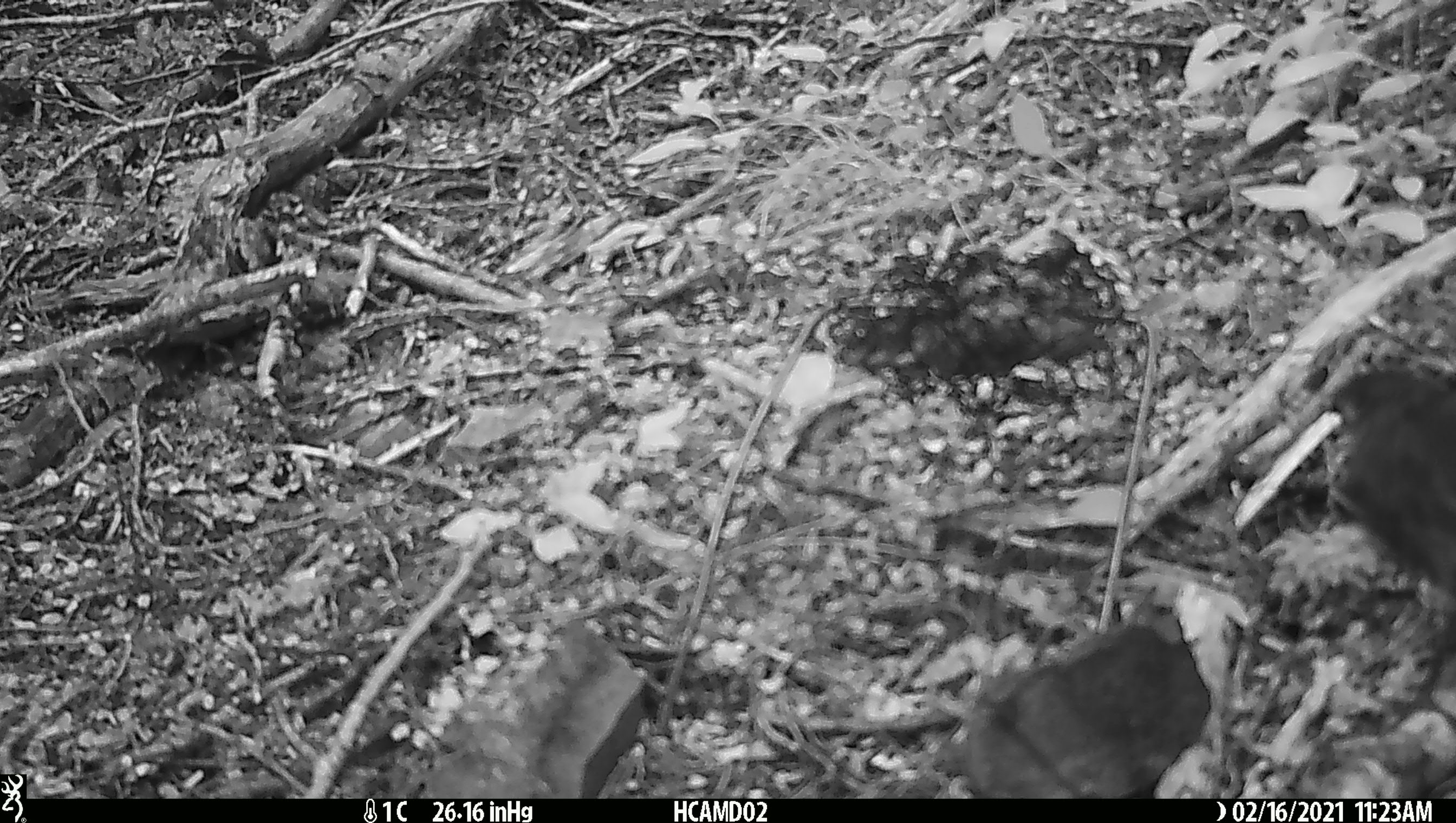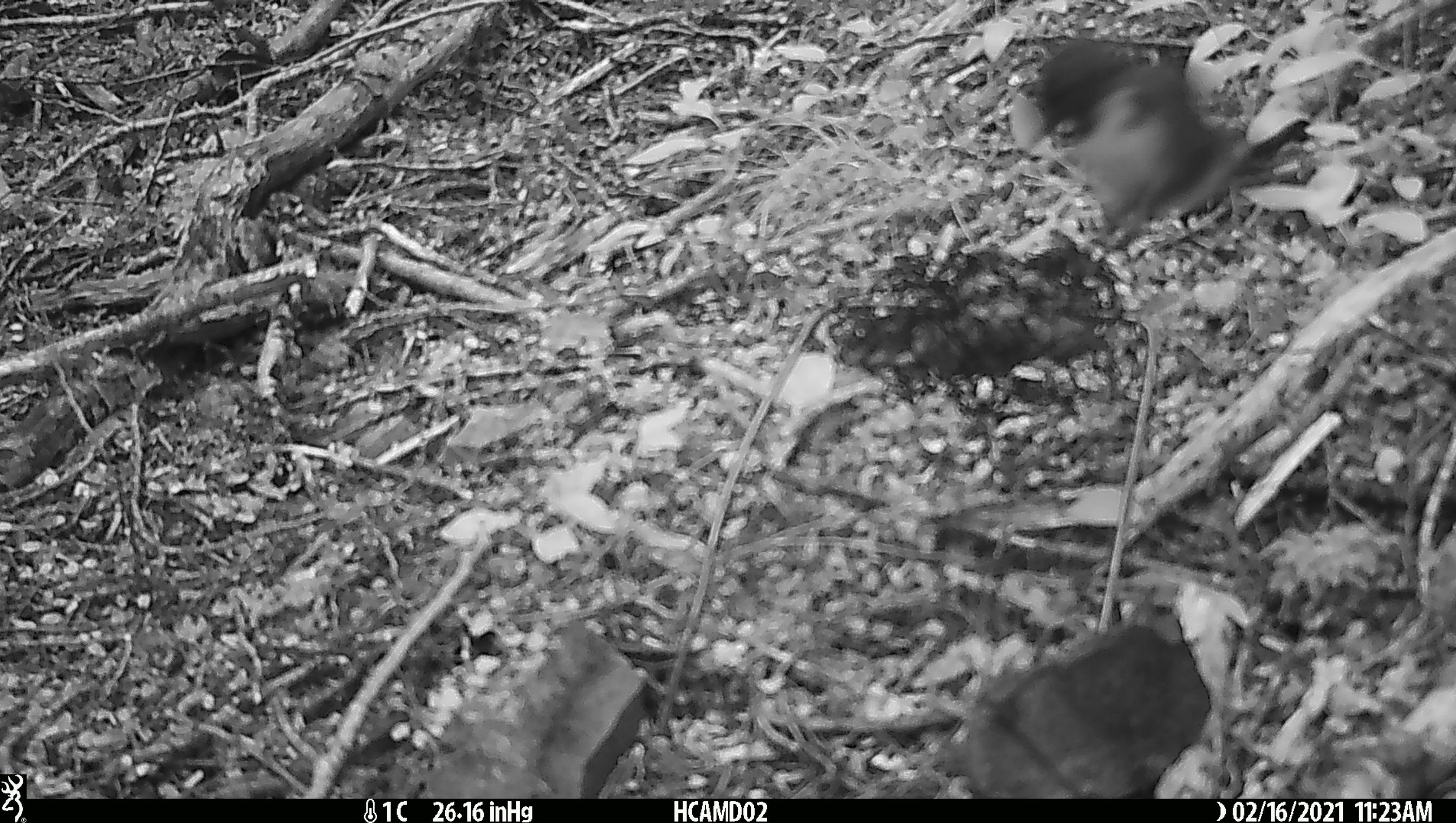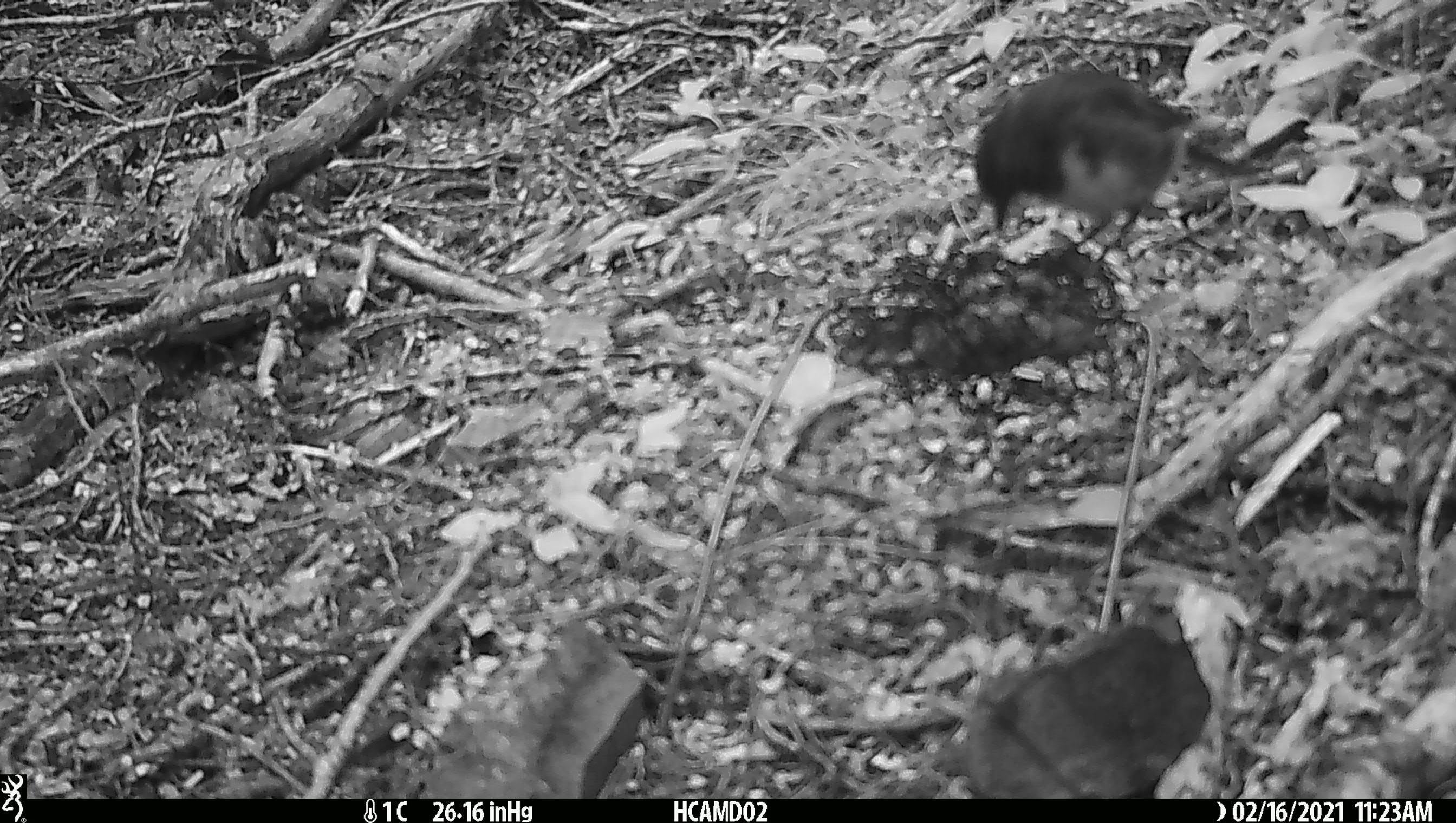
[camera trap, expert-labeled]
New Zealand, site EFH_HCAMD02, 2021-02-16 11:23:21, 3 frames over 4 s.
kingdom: Animalia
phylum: Chordata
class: Aves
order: Passeriformes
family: Petroicidae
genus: Petroica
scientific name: Petroica australis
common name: new zealand robin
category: robin